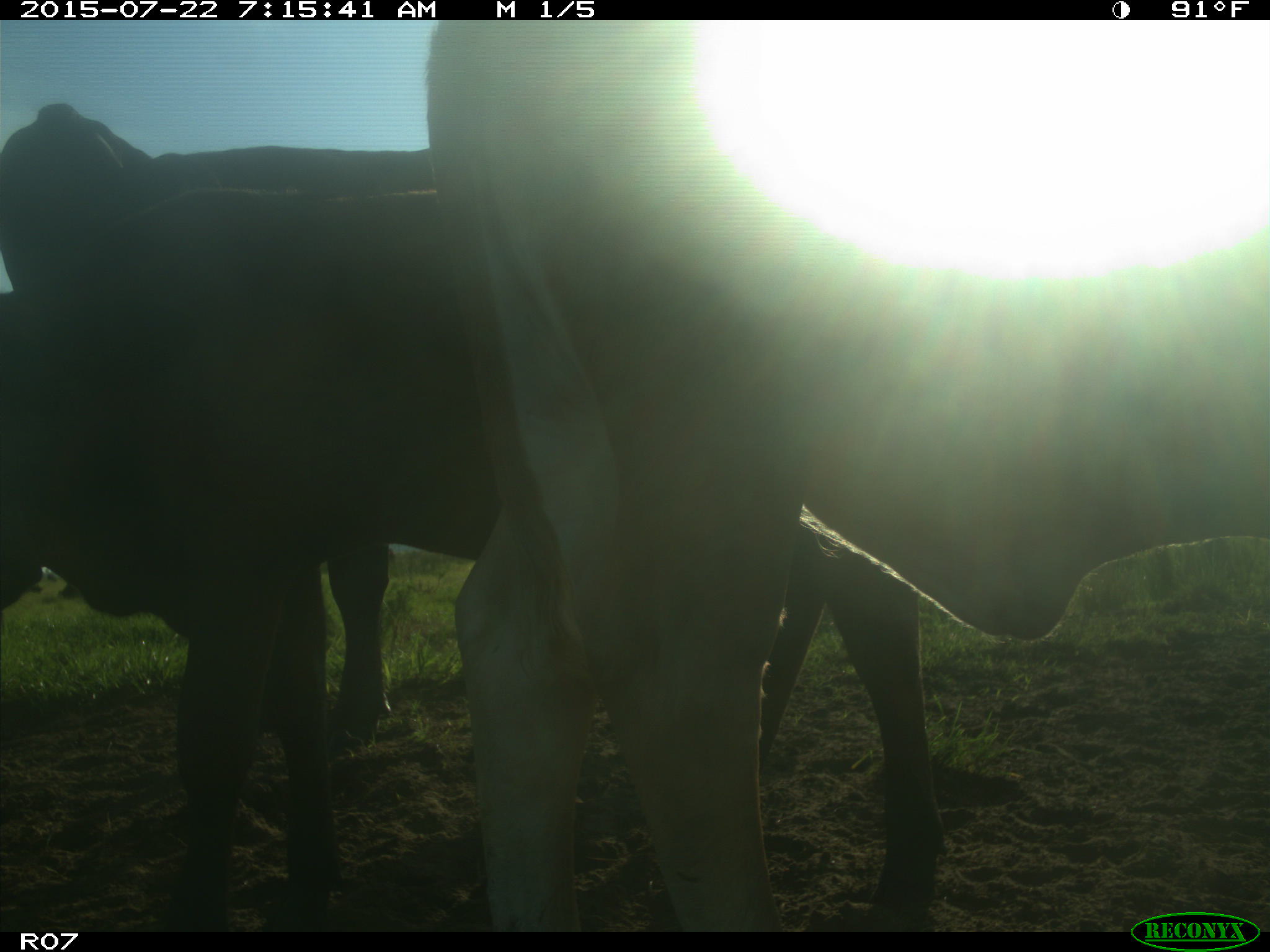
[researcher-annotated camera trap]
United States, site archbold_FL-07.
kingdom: Animalia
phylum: Chordata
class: Mammalia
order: Carnivora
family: Felidae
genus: Lynx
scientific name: Lynx rufus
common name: bobcat